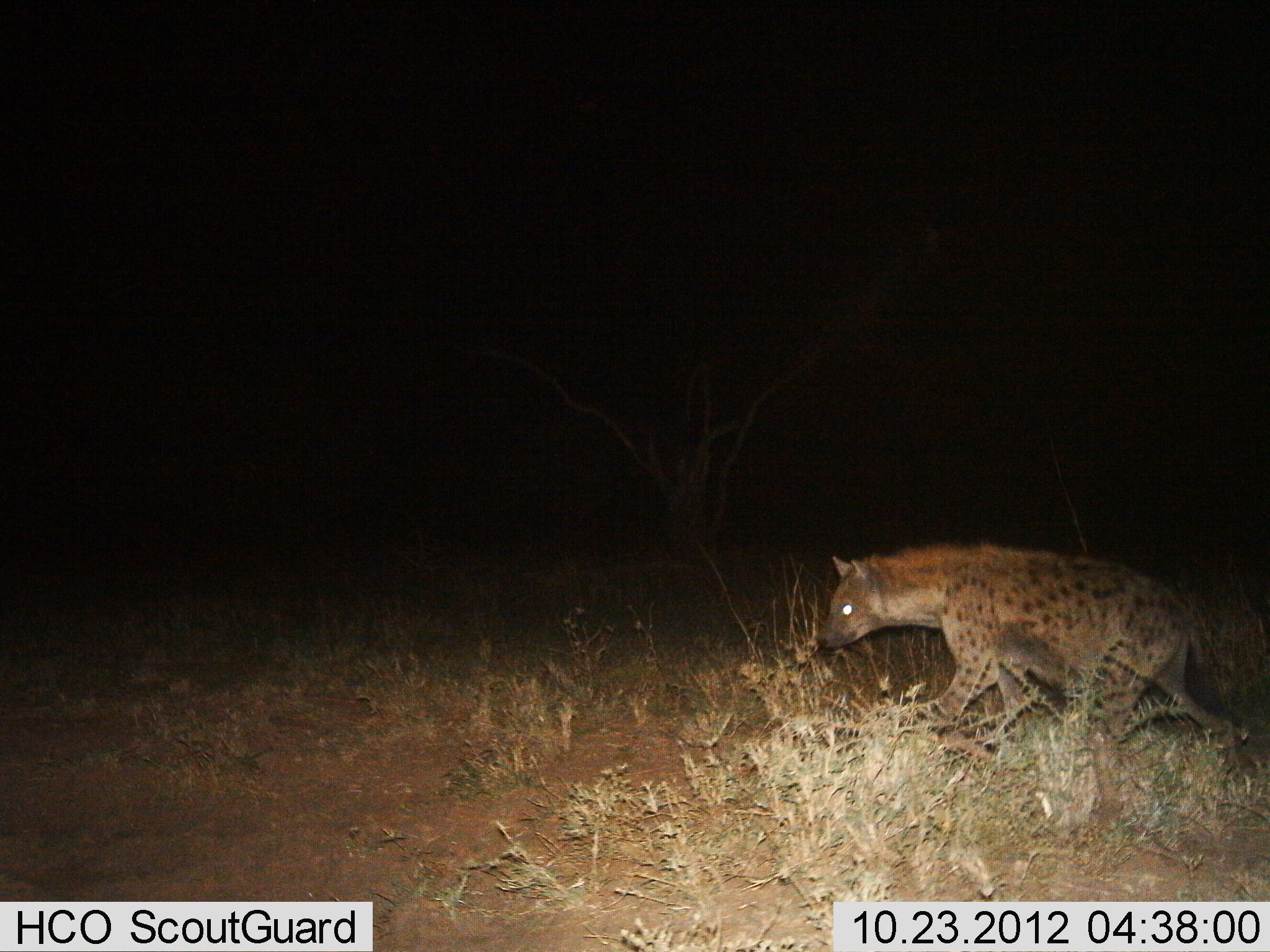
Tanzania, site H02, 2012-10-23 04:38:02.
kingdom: Animalia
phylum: Chordata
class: Mammalia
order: Carnivora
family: Hyaenidae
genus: Crocuta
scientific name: Crocuta crocuta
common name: spotted hyena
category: hyenaspotted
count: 1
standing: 20%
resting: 0%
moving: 80%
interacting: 0%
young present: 0%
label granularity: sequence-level